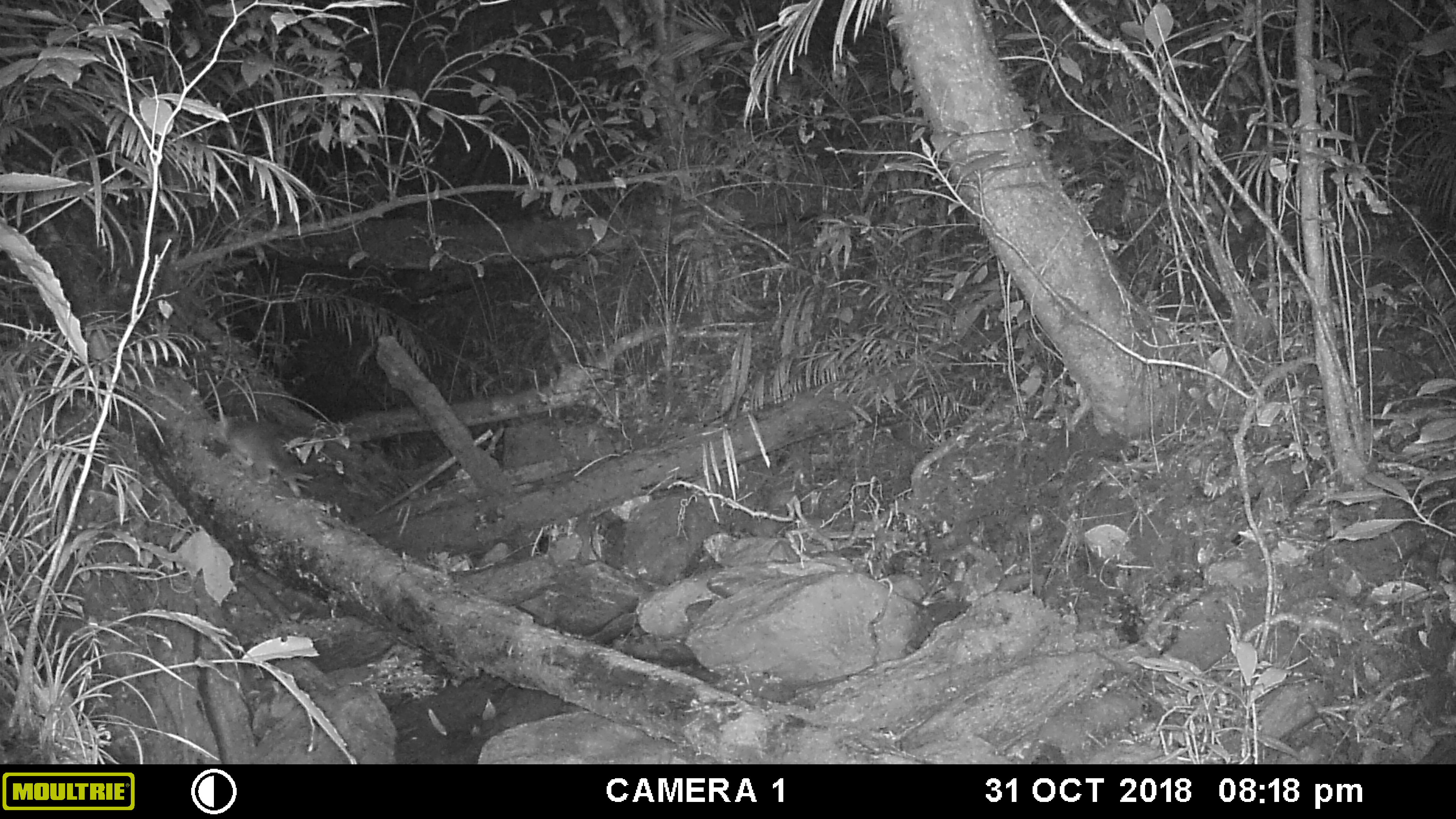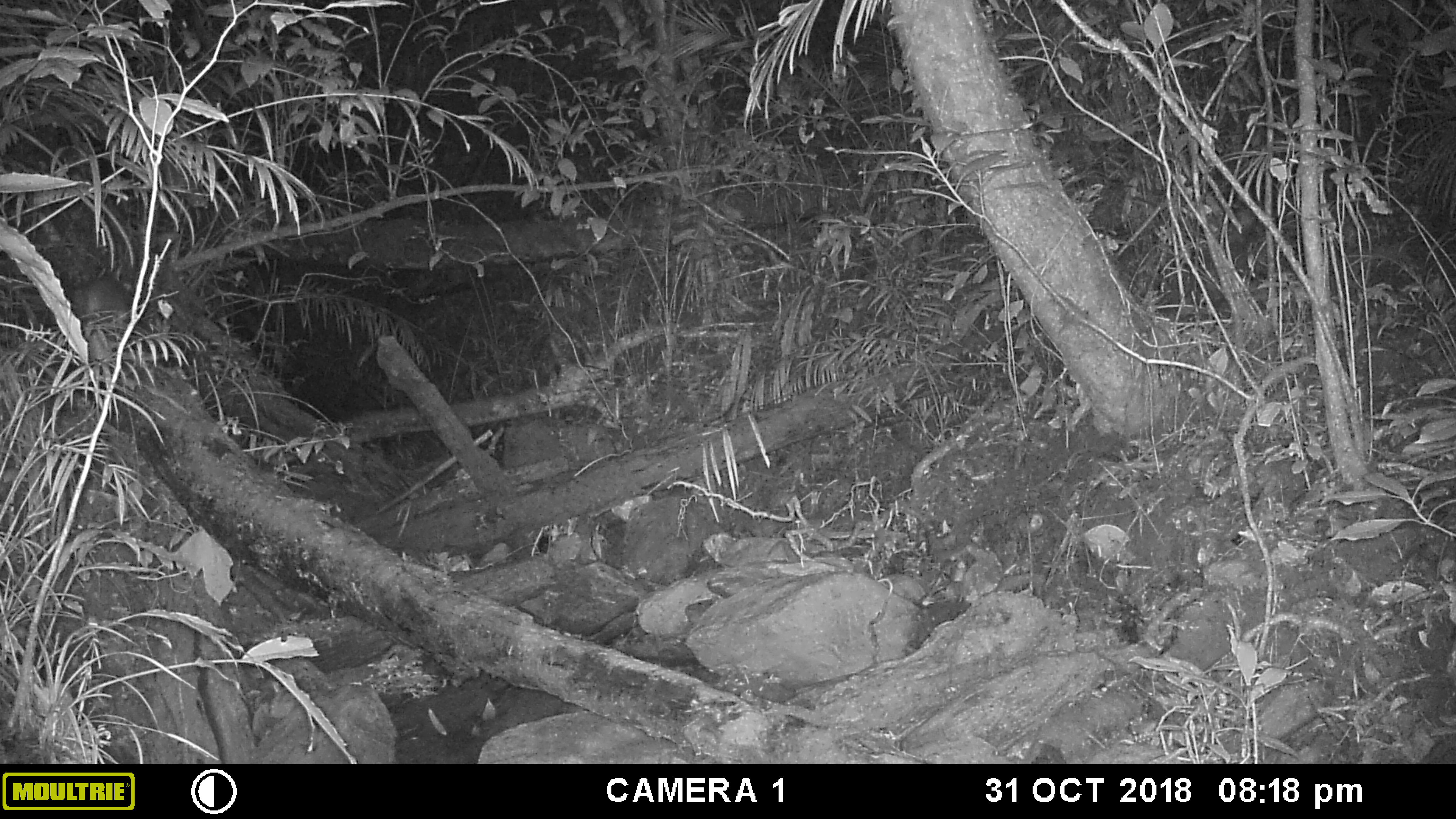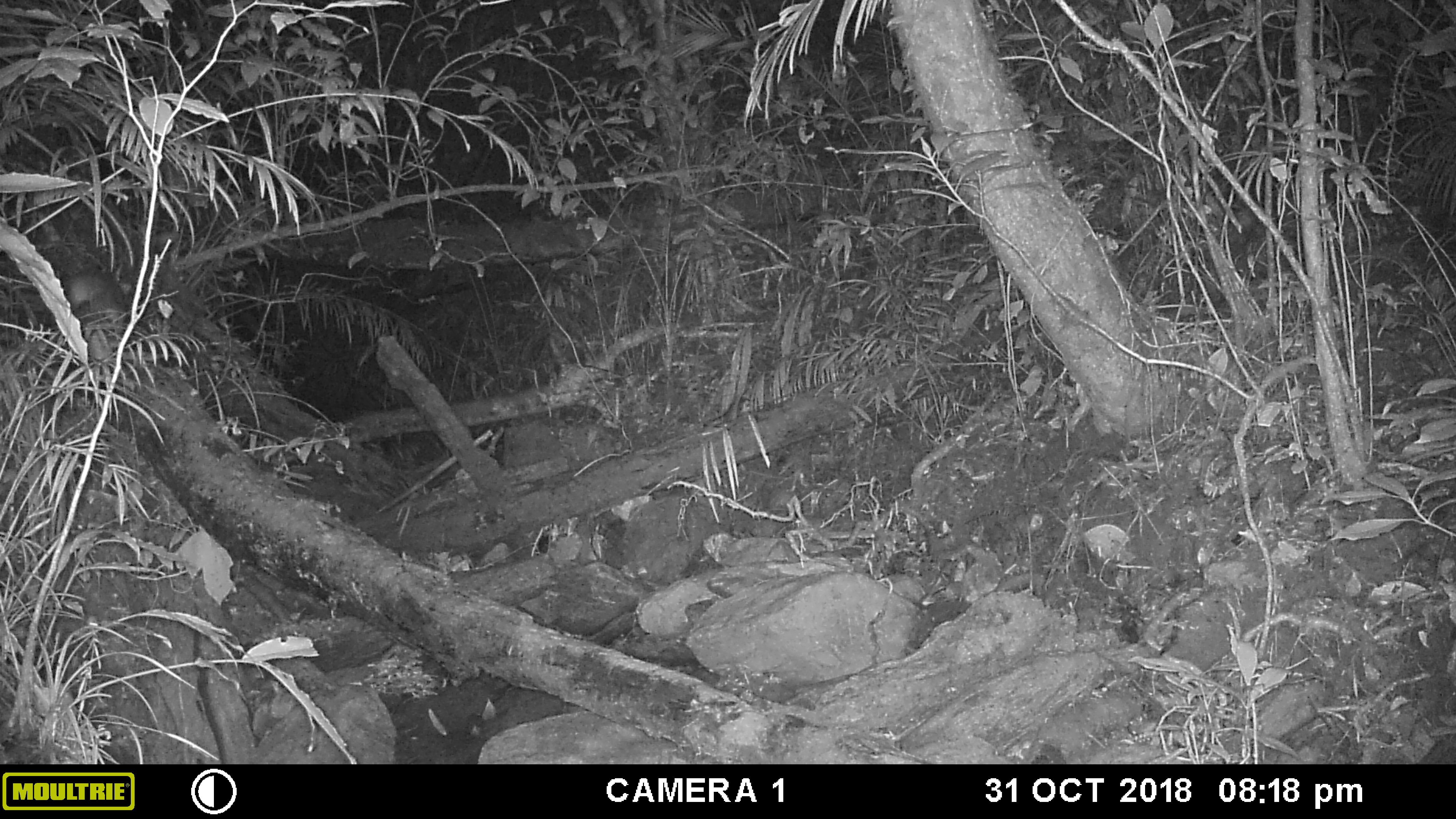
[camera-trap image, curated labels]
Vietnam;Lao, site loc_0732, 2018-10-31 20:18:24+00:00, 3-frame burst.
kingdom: Animalia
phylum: Chordata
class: Mammalia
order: Carnivora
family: Mustelidae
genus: Melogale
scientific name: Melogale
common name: ferret badger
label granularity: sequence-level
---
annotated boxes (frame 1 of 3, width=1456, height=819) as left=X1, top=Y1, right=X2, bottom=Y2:
ferret badger: left=223, top=415, right=302, bottom=497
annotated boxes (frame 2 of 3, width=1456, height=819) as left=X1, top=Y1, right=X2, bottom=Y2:
ferret badger: left=66, top=274, right=133, bottom=328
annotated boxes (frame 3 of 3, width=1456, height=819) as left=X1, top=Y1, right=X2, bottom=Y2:
ferret badger: left=59, top=267, right=129, bottom=335